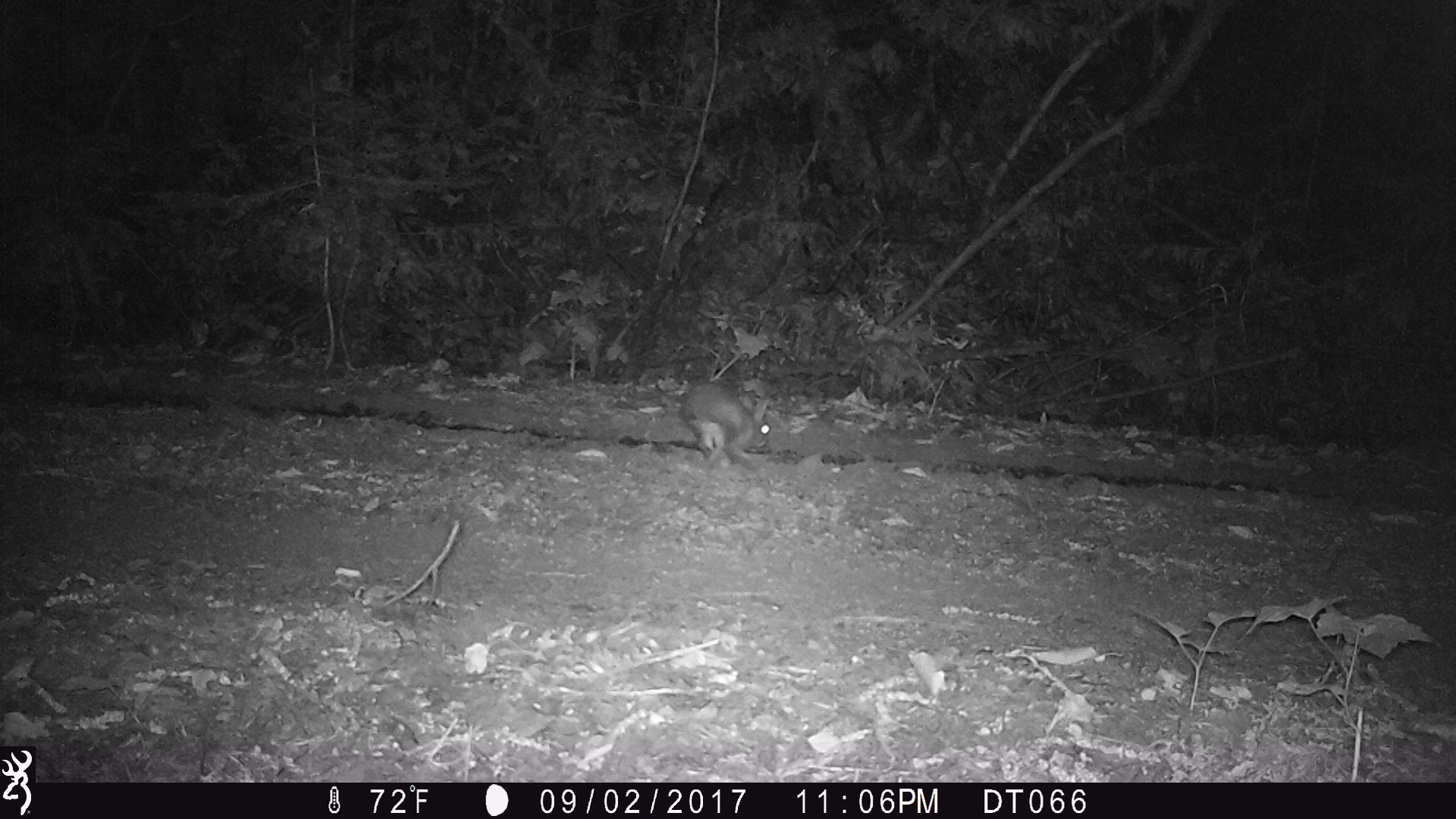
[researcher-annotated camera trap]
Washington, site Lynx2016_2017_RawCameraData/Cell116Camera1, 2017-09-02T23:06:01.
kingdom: Animalia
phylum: Chordata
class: Mammalia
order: Lagomorpha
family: Leporidae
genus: Lepus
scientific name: Lepus americanus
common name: snowshoe hare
Lepus americanus (snowshoe hare). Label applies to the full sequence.